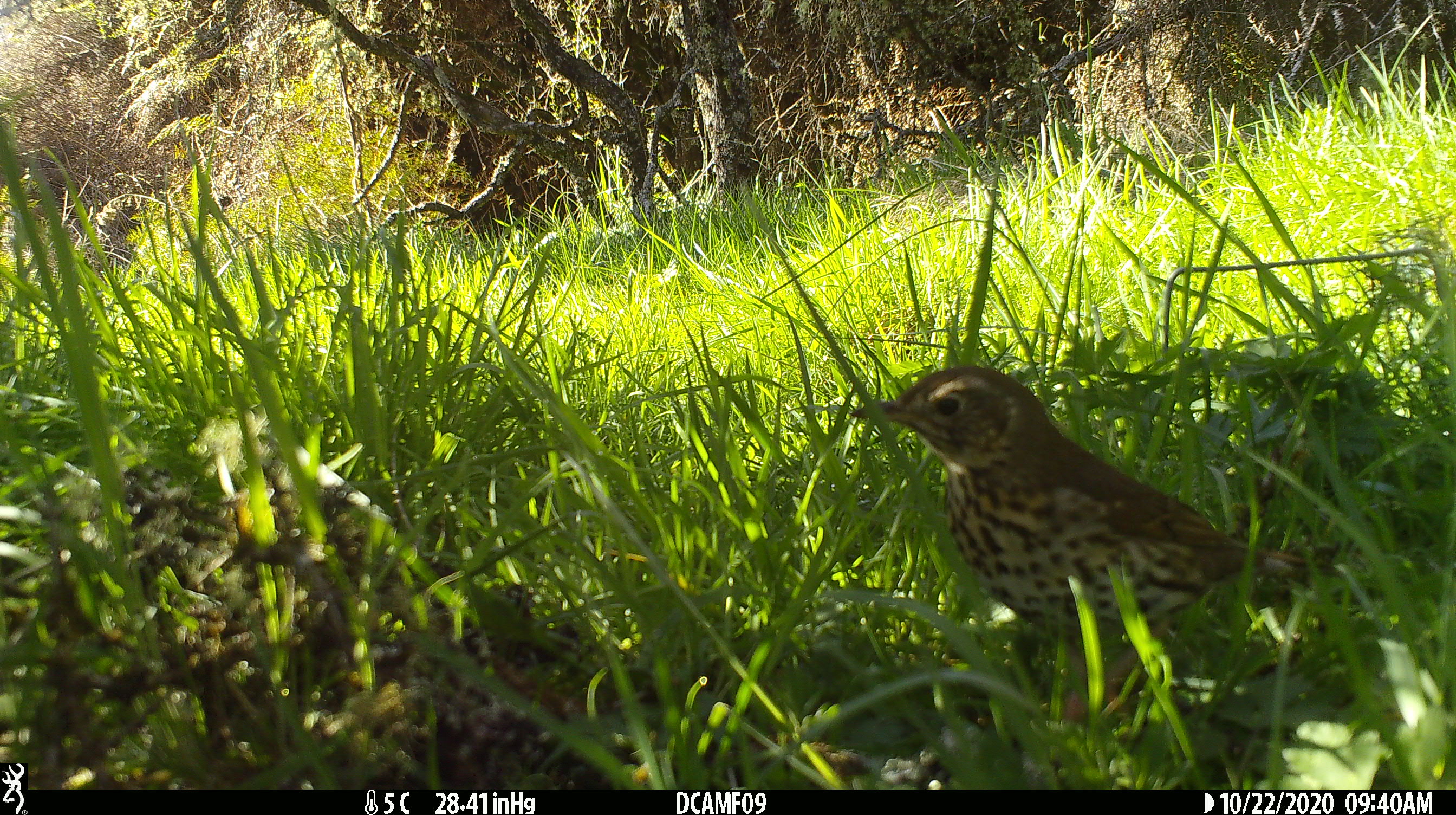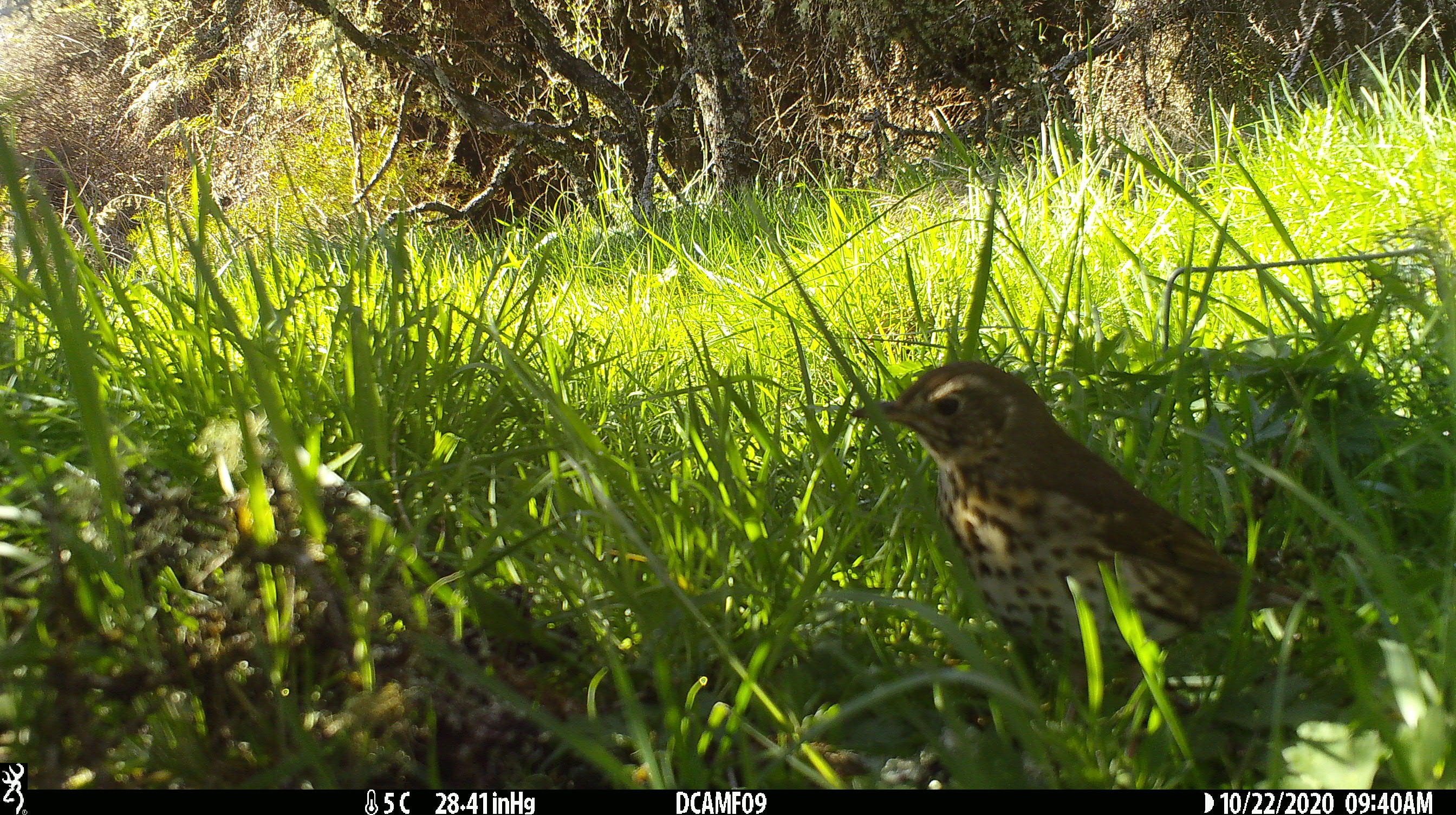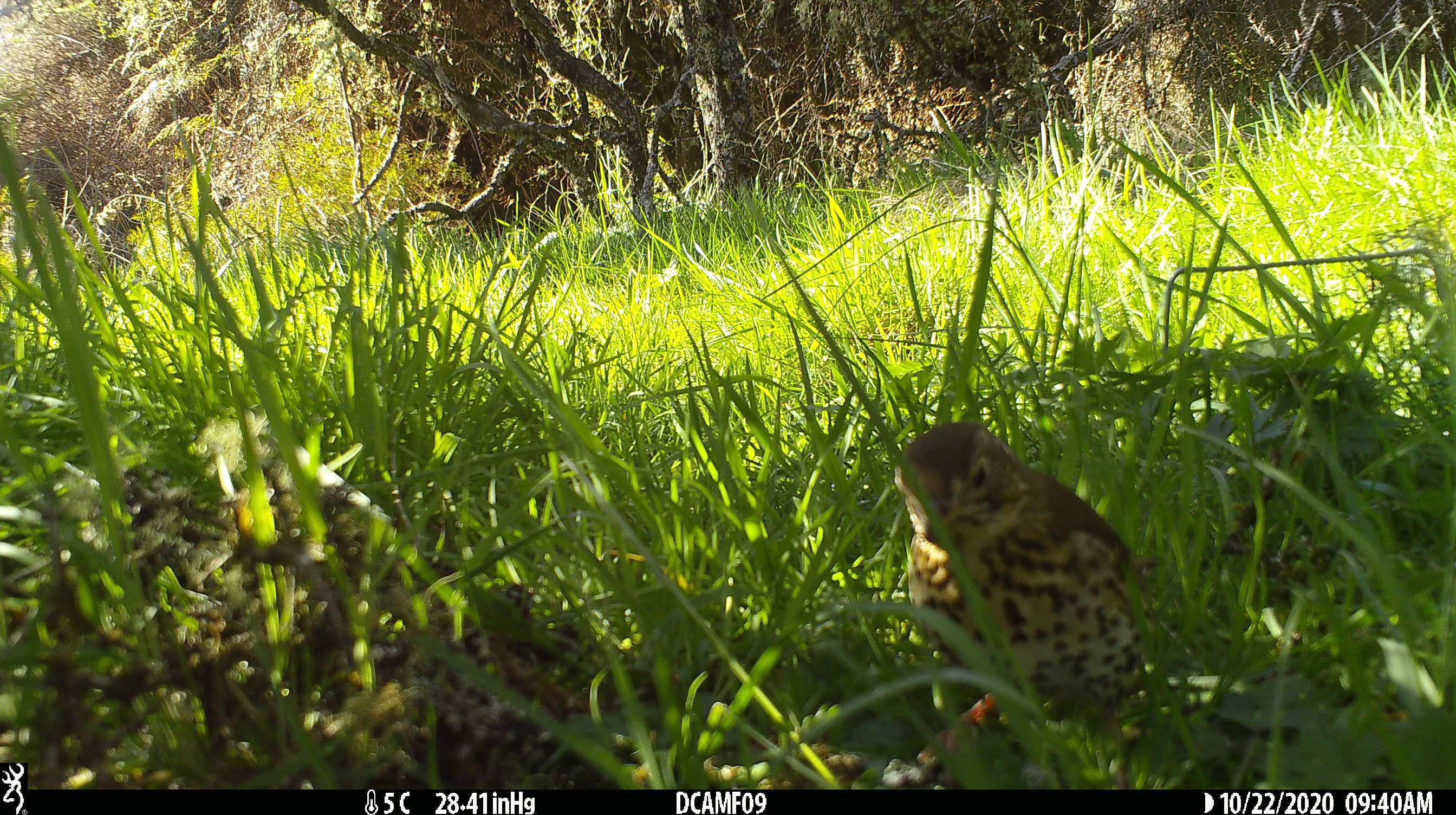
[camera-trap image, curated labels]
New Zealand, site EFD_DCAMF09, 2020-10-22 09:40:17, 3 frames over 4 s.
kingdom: Animalia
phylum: Chordata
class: Aves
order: Passeriformes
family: Turdidae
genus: Turdus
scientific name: Turdus philomelos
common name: song thrush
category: thrush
Thrush (song thrush) (Turdus philomelos).